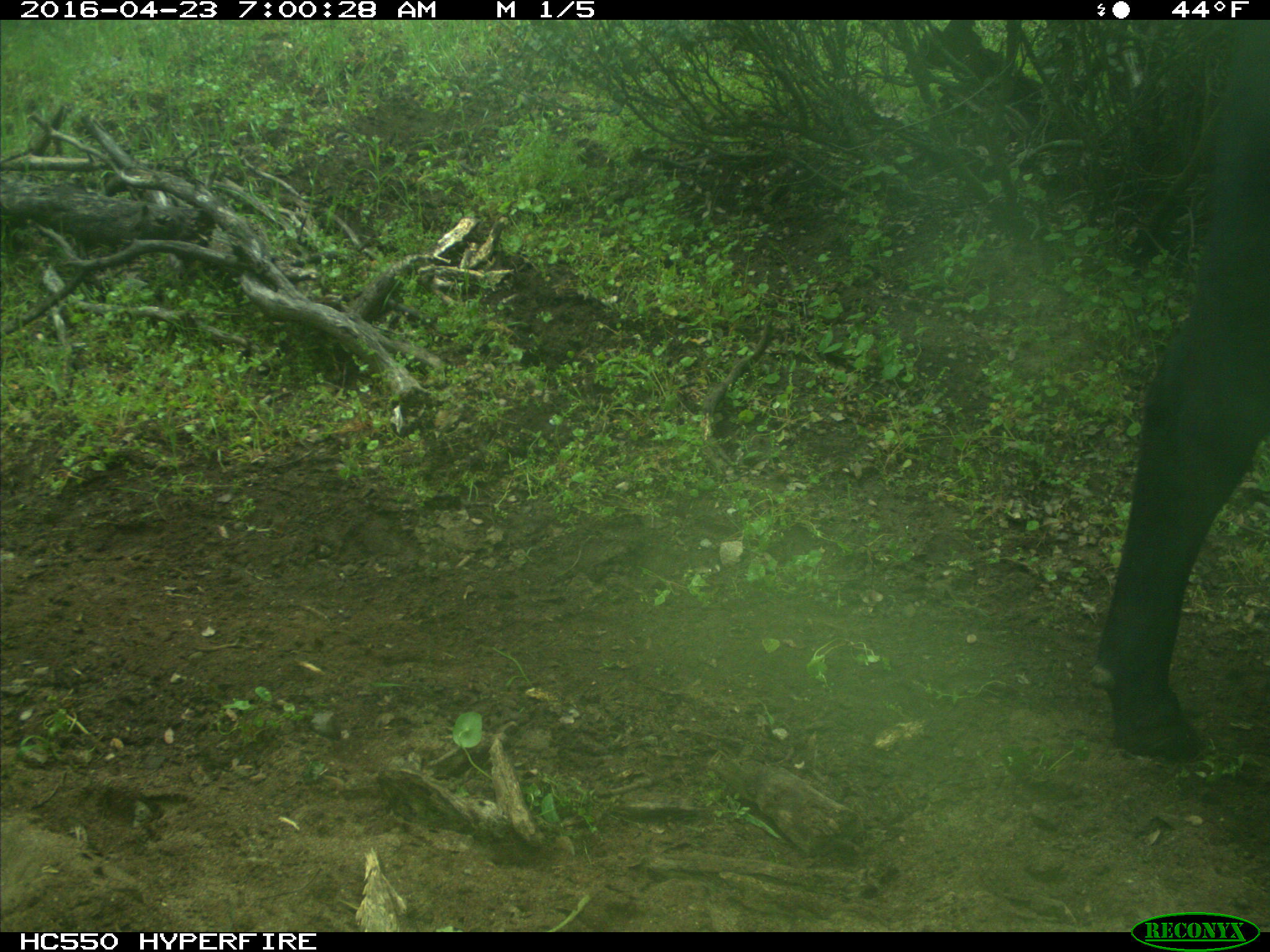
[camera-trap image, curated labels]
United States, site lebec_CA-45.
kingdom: Animalia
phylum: Chordata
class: Mammalia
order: Artiodactyla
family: Bovidae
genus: Bos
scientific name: Bos taurus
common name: domestic cow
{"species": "Bos taurus (domestic cow)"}